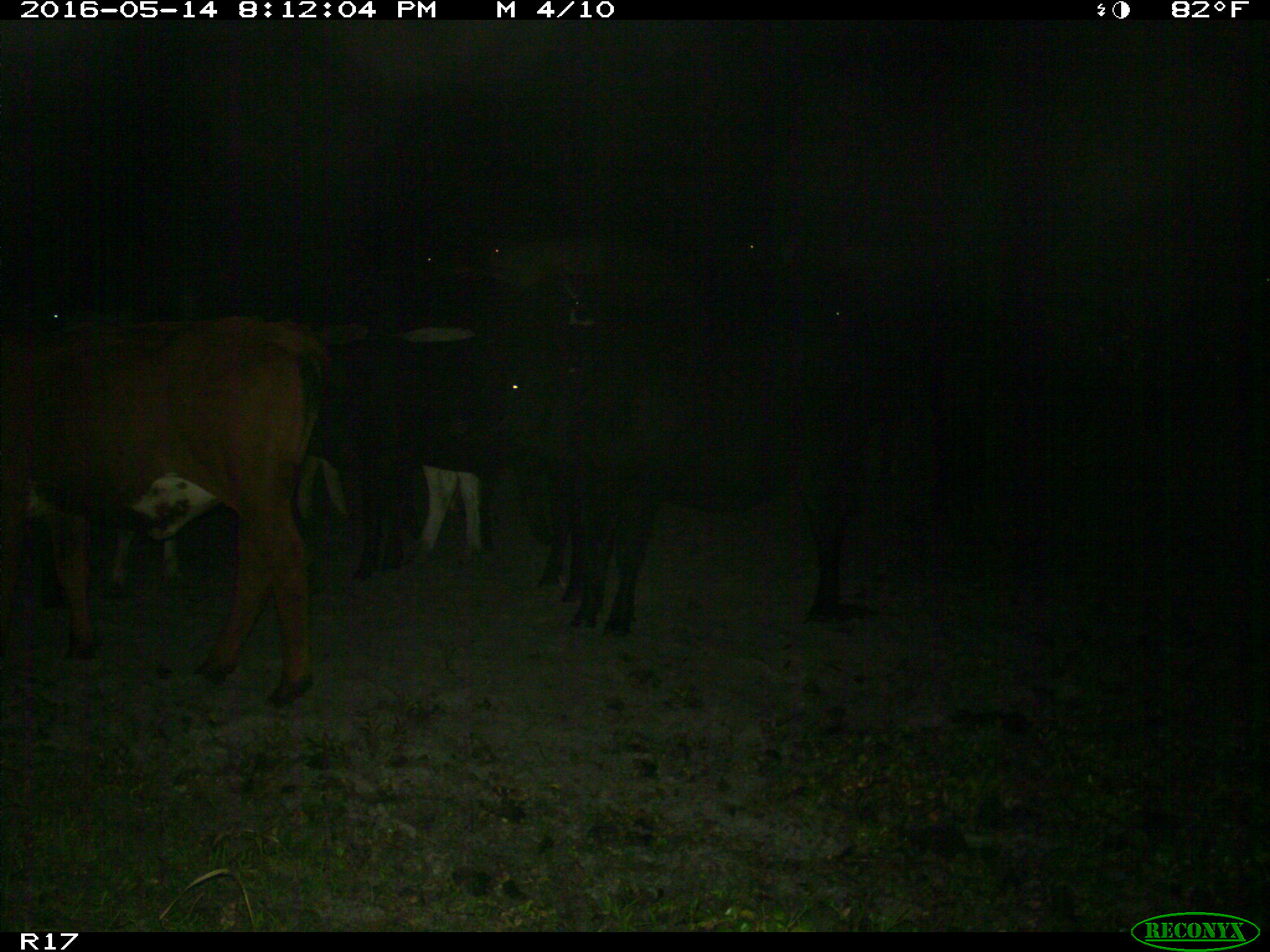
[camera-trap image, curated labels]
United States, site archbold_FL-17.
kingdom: Animalia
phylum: Chordata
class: Mammalia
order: Artiodactyla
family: Bovidae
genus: Bos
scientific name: Bos taurus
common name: domestic cow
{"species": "Bos taurus (domestic cow)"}